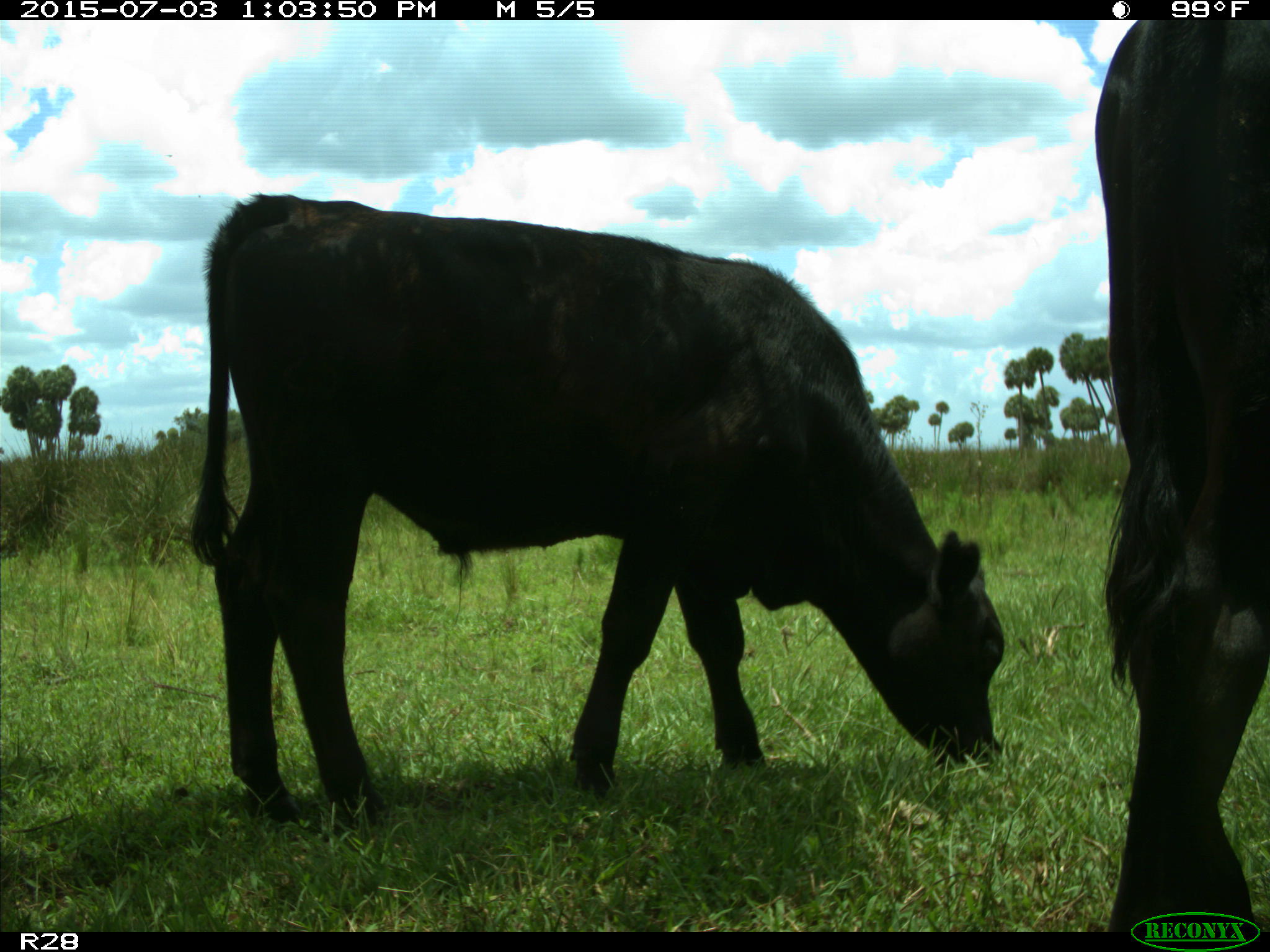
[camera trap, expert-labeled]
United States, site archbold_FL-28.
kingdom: Animalia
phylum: Chordata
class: Mammalia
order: Artiodactyla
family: Bovidae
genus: Bos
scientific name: Bos taurus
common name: domestic cow